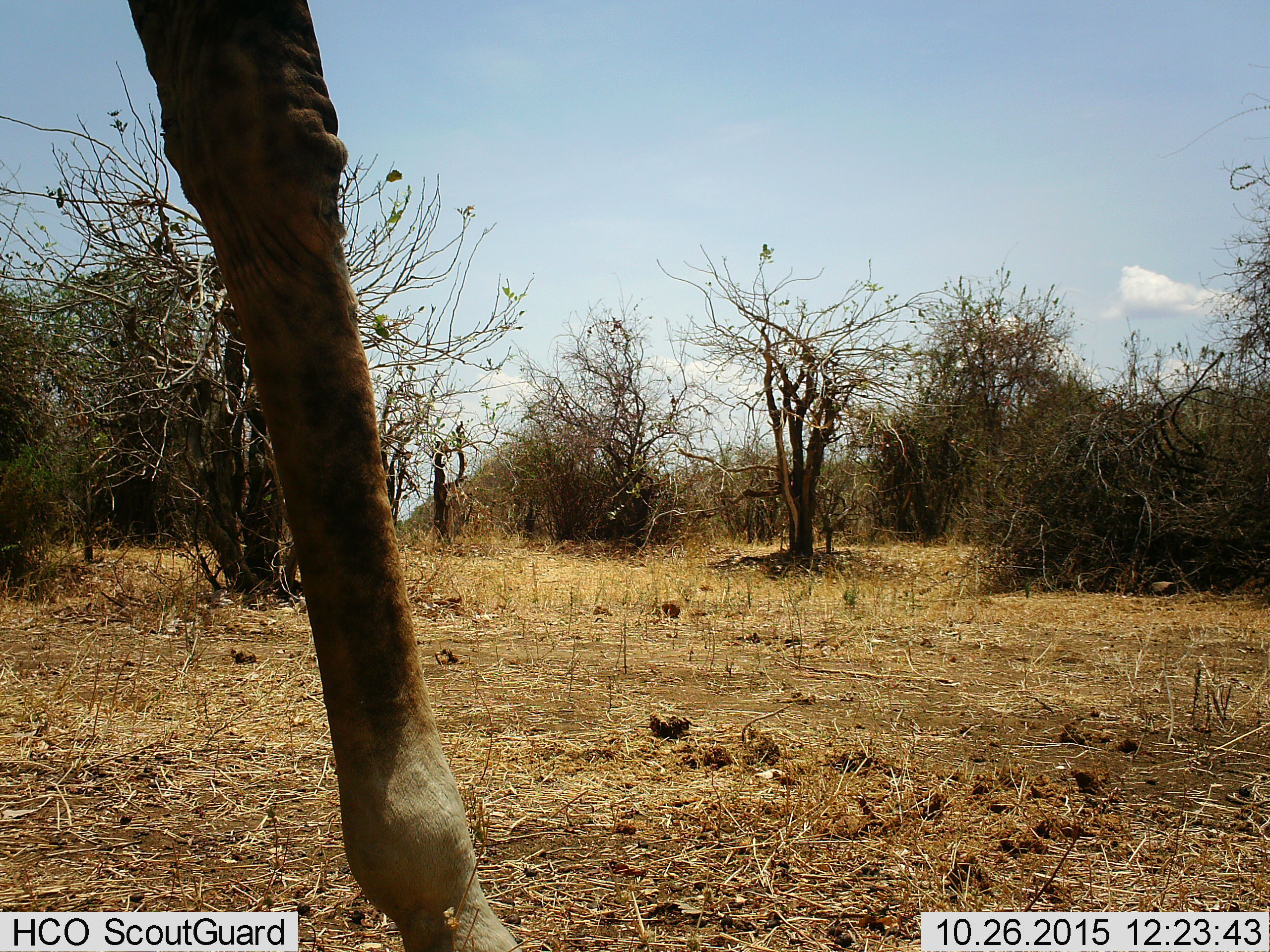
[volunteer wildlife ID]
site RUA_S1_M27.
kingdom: Animalia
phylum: Chordata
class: Mammalia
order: Artiodactyla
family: Giraffidae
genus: Giraffa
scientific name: Giraffa camelopardalis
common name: giraffe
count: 1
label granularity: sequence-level